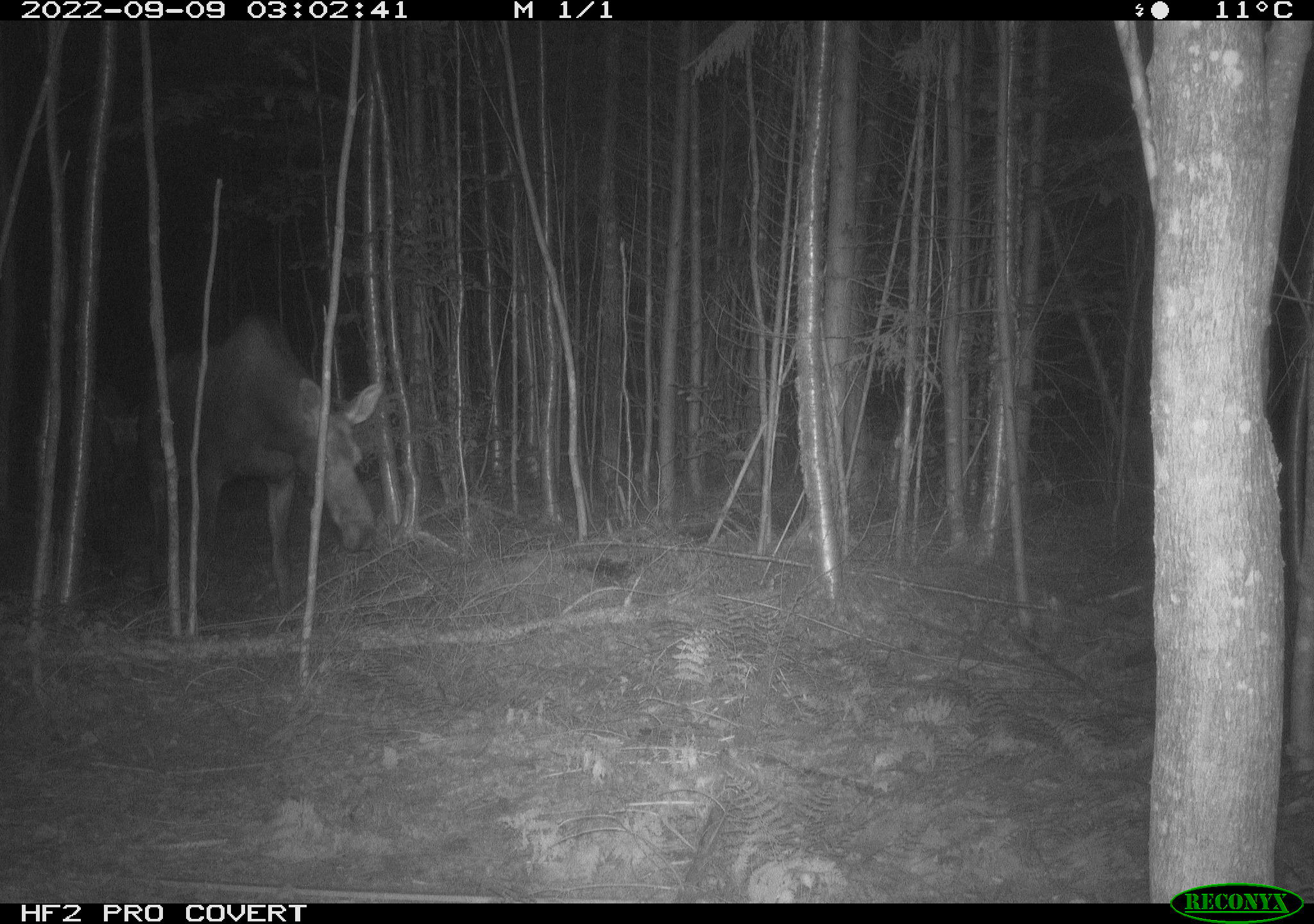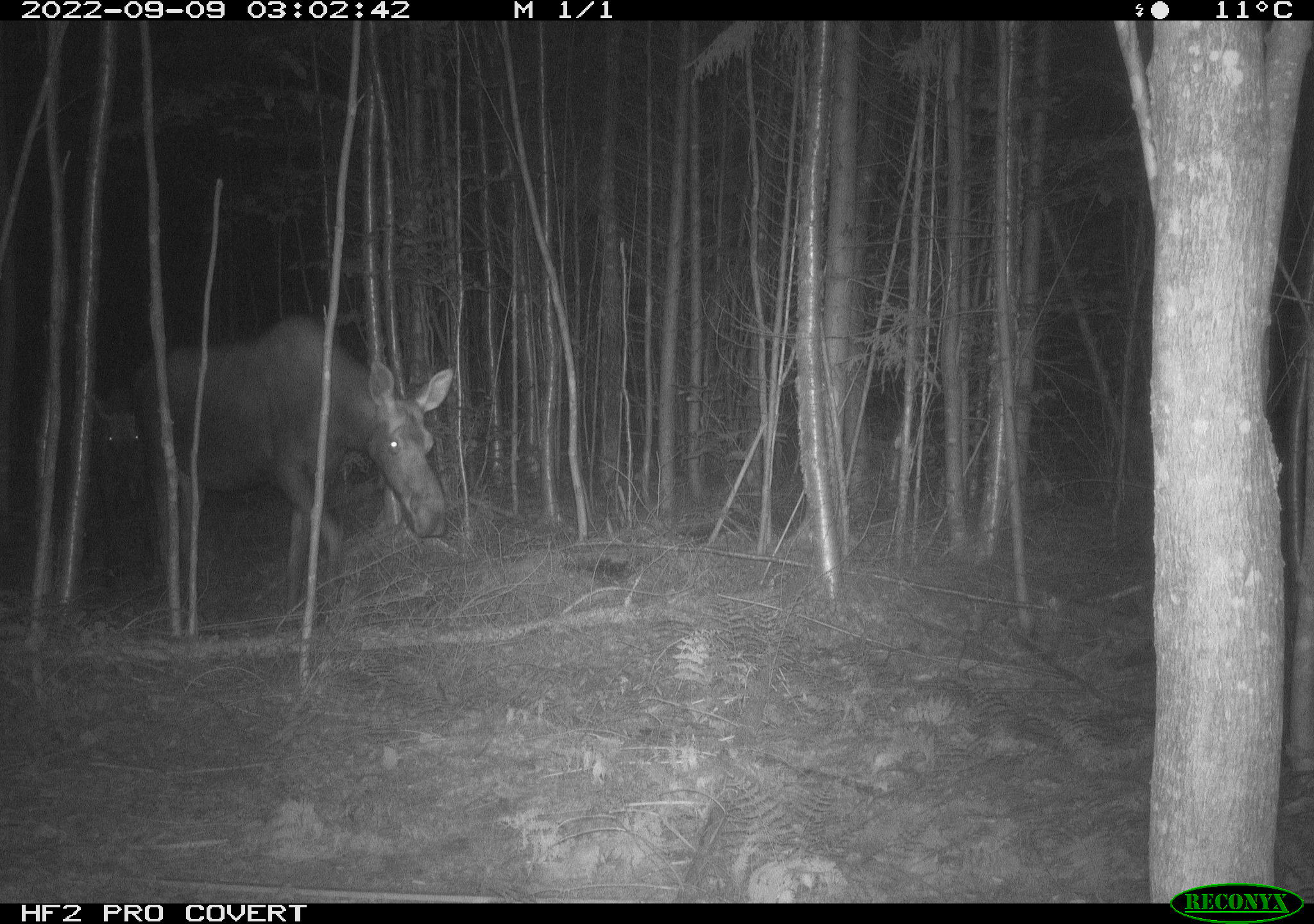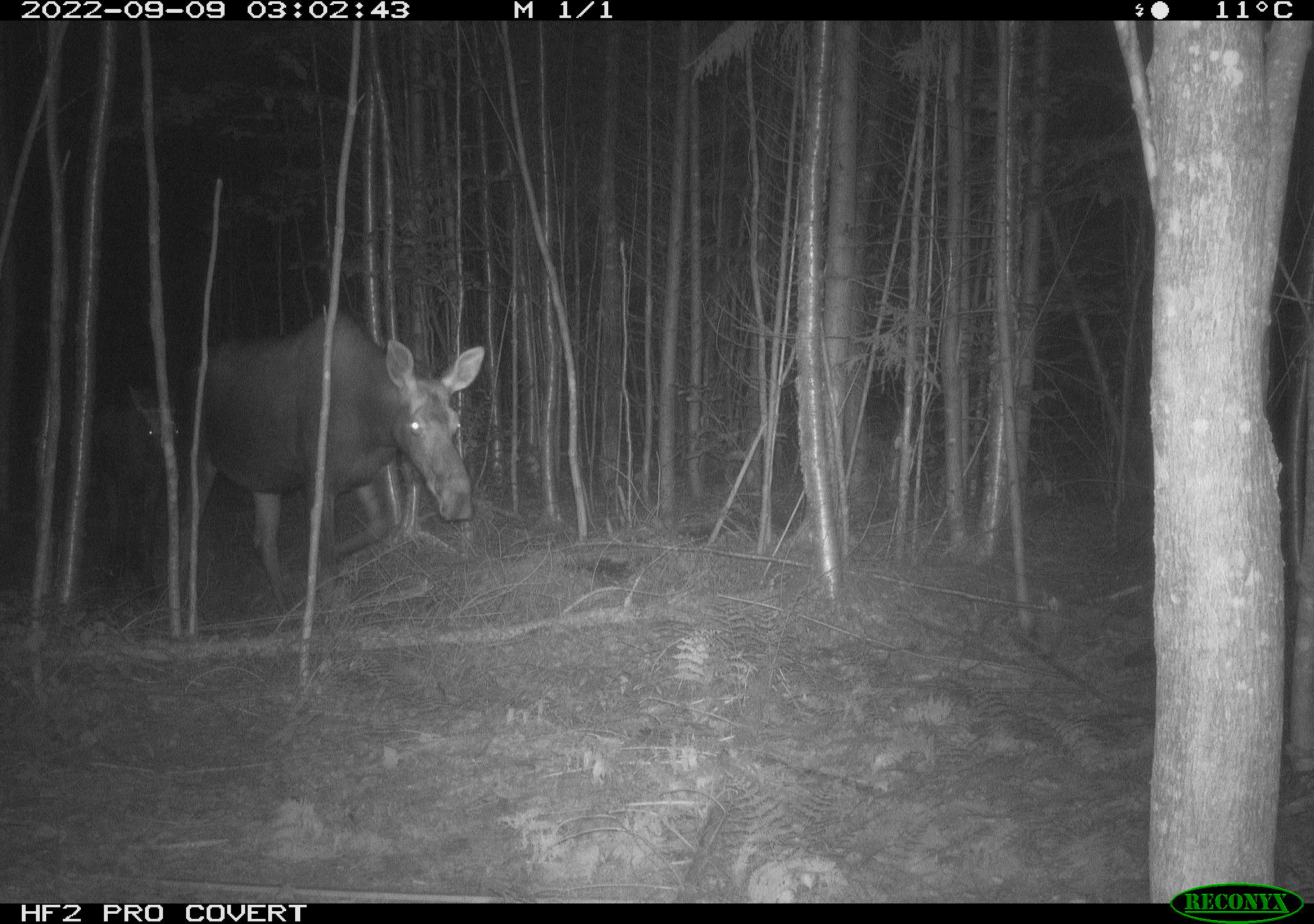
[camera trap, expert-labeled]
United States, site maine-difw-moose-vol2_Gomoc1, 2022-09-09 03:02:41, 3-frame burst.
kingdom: Animalia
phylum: Chordata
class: Mammalia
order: Artiodactyla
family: Cervidae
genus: Alces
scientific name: Alces alces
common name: moose